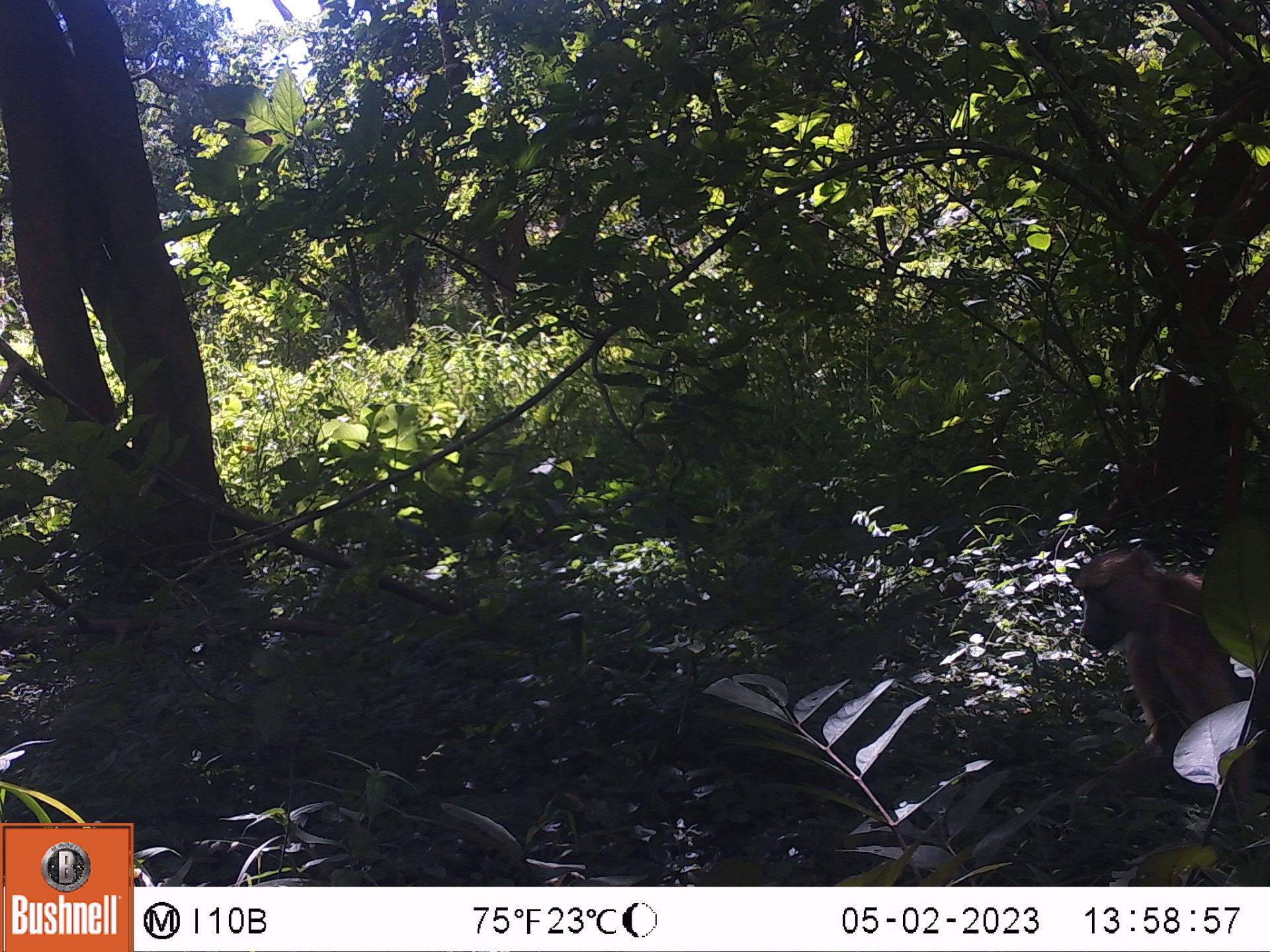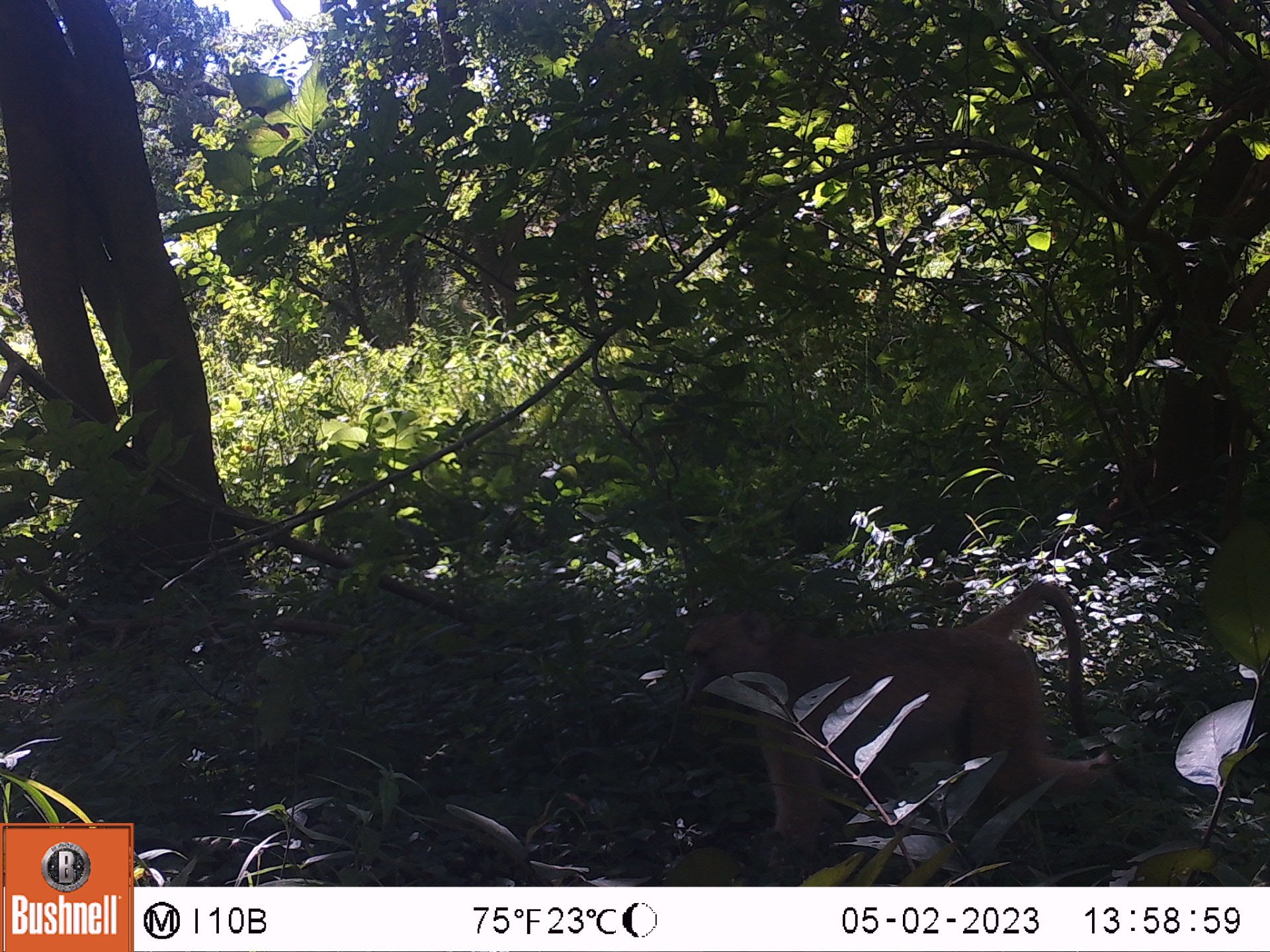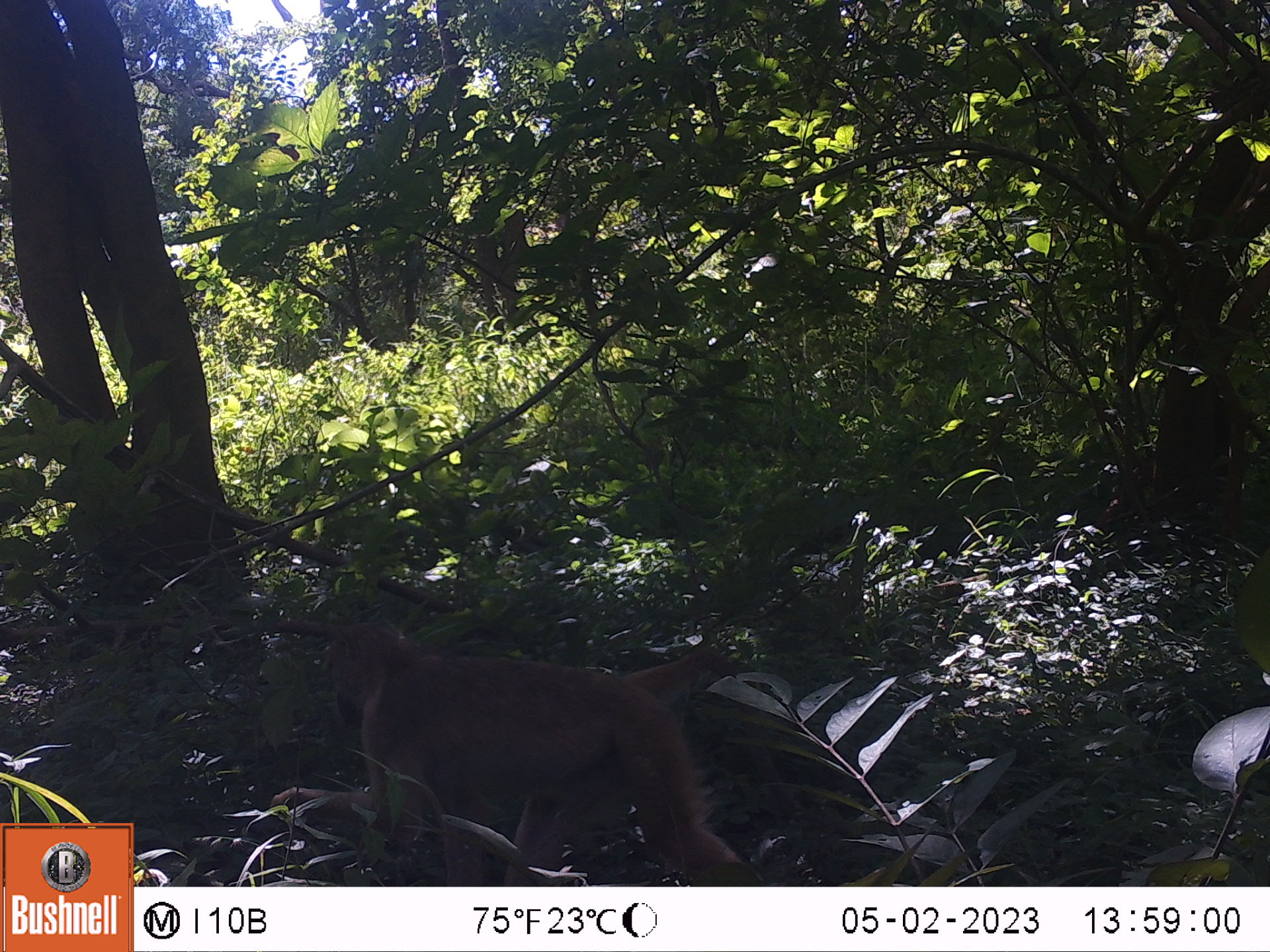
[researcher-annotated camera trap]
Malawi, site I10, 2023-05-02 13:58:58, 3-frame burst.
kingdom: Animalia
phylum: Chordata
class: Mammalia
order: Primates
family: Cercopithecidae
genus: Papio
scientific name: Papio cynocephalus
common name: yellow baboon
Yellow baboon (Papio cynocephalus), count 1.